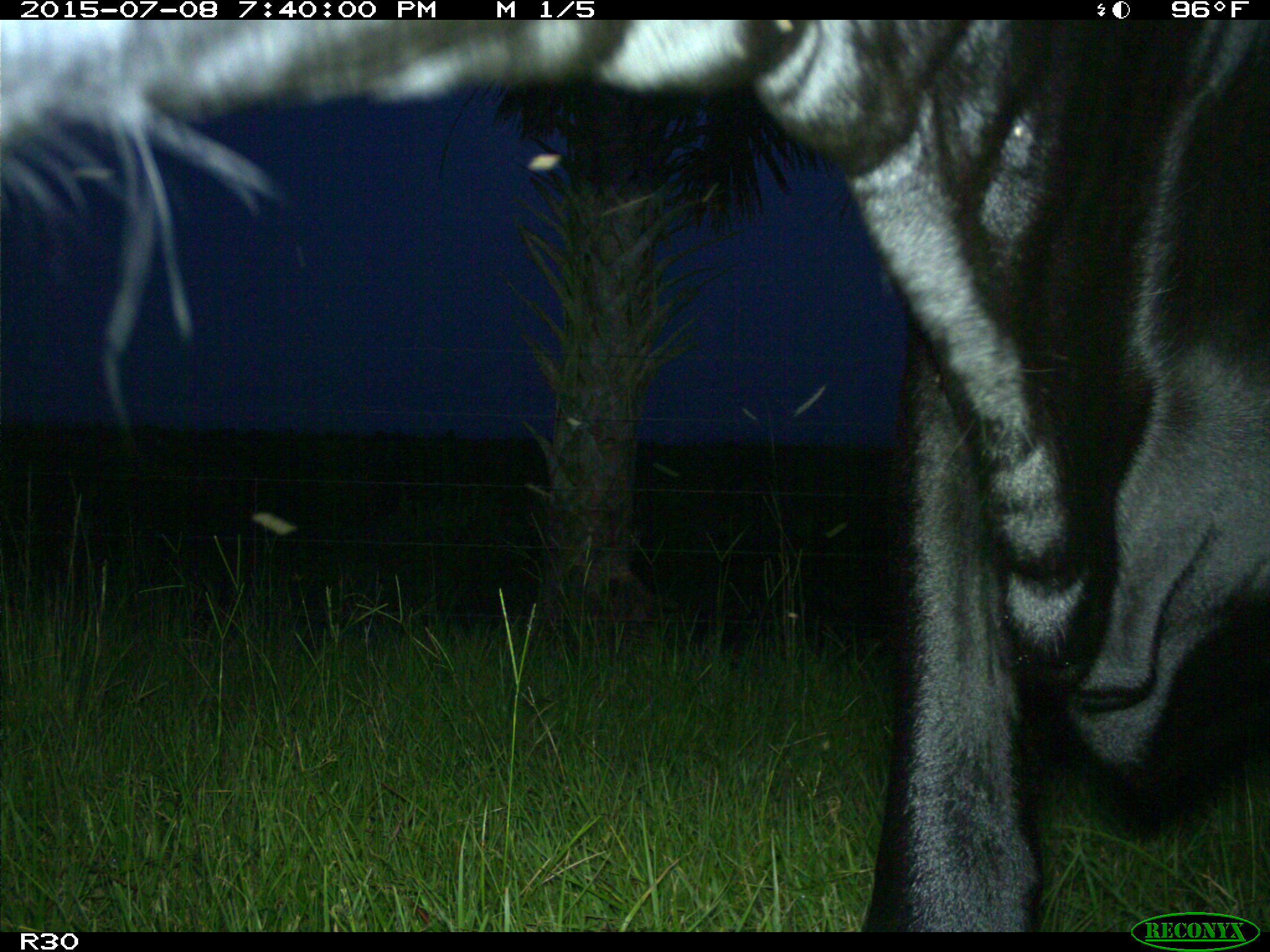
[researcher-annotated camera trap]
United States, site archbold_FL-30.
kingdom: Animalia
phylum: Chordata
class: Mammalia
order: Artiodactyla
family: Bovidae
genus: Bos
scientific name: Bos taurus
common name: domestic cow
Bos taurus (domestic cow).